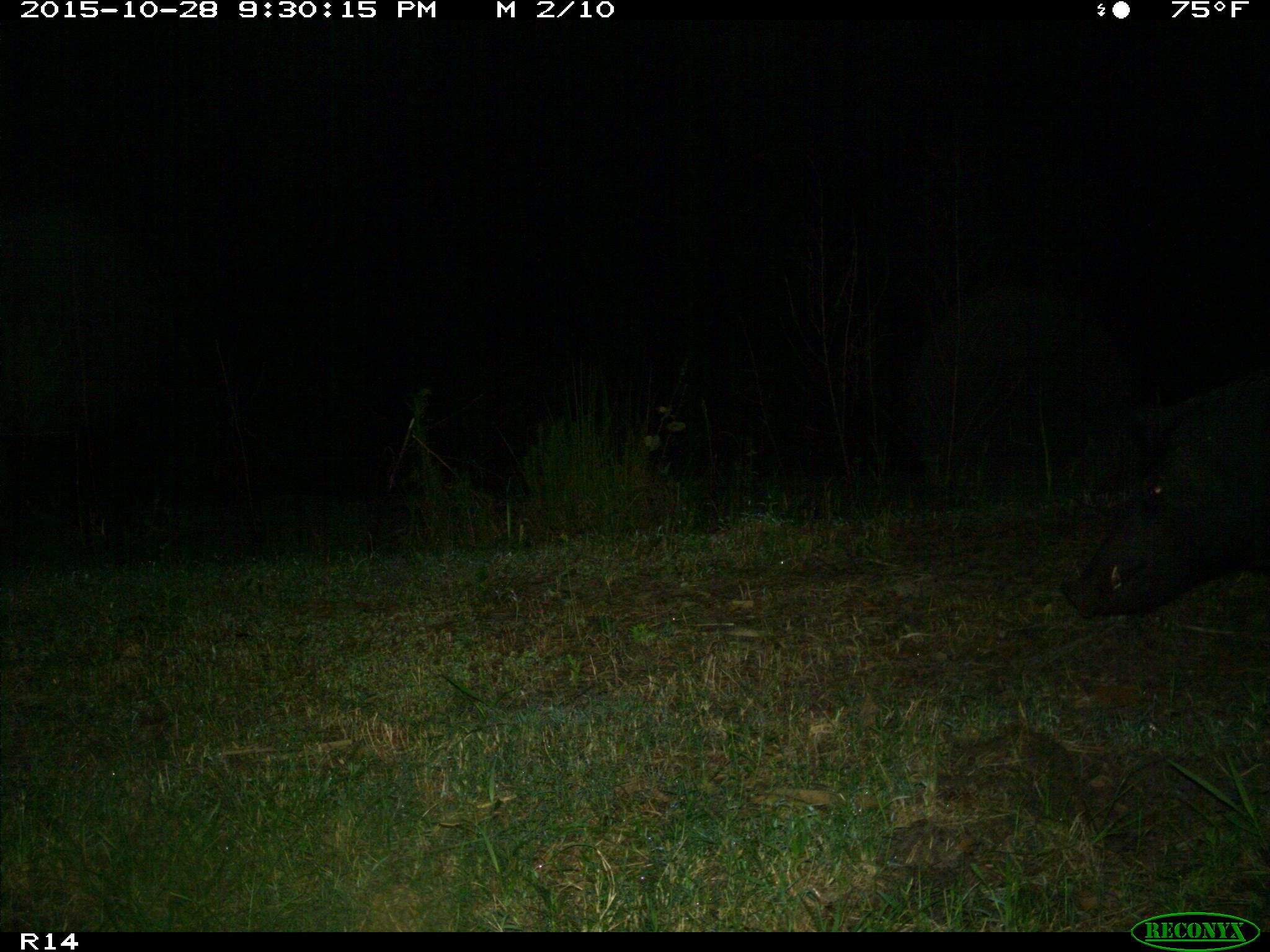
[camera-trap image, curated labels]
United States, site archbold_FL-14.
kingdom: Animalia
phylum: Chordata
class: Mammalia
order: Artiodactyla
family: Suidae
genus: Sus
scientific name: Sus scrofa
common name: wild boar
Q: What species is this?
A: Sus scrofa (wild boar).